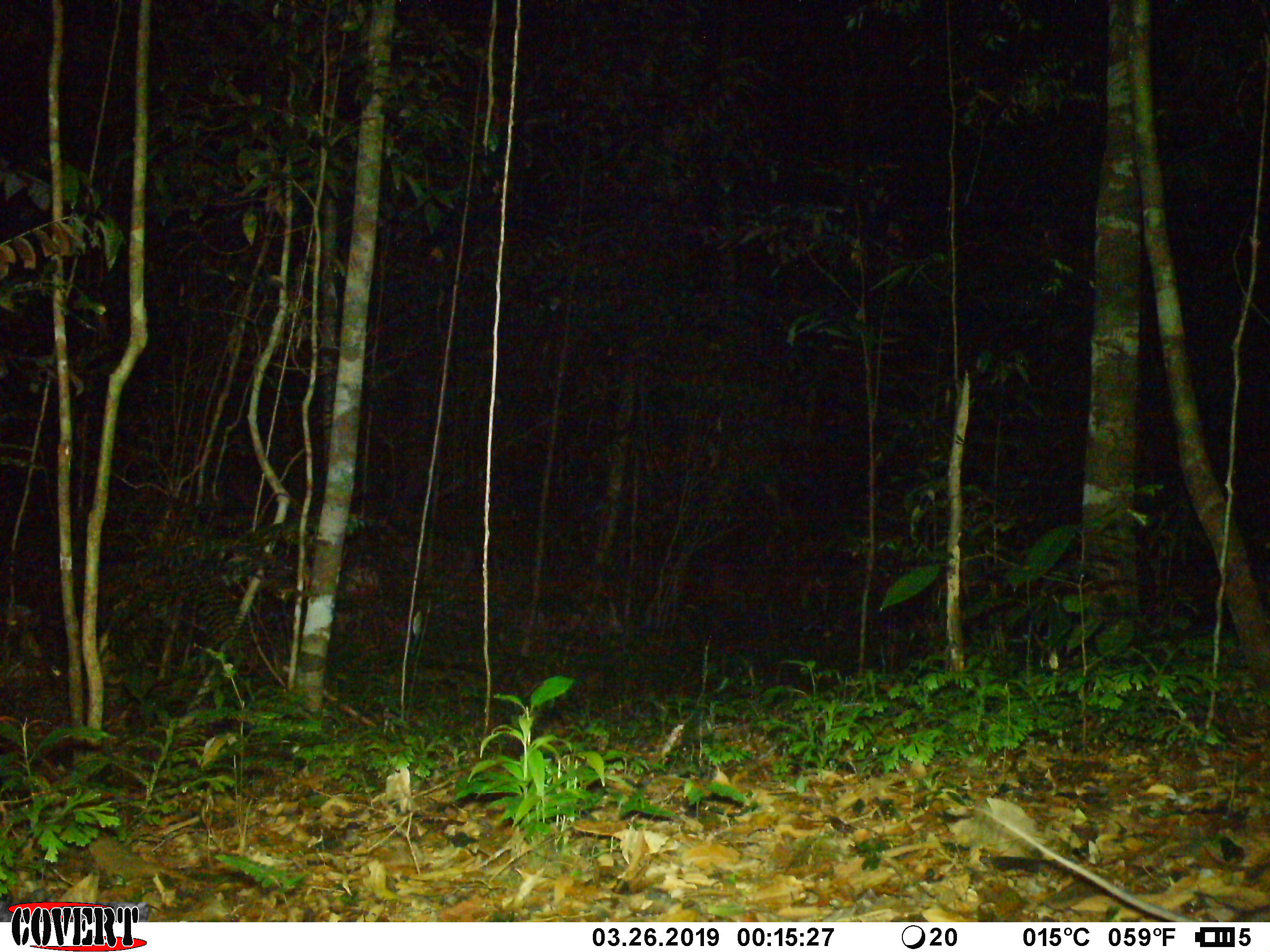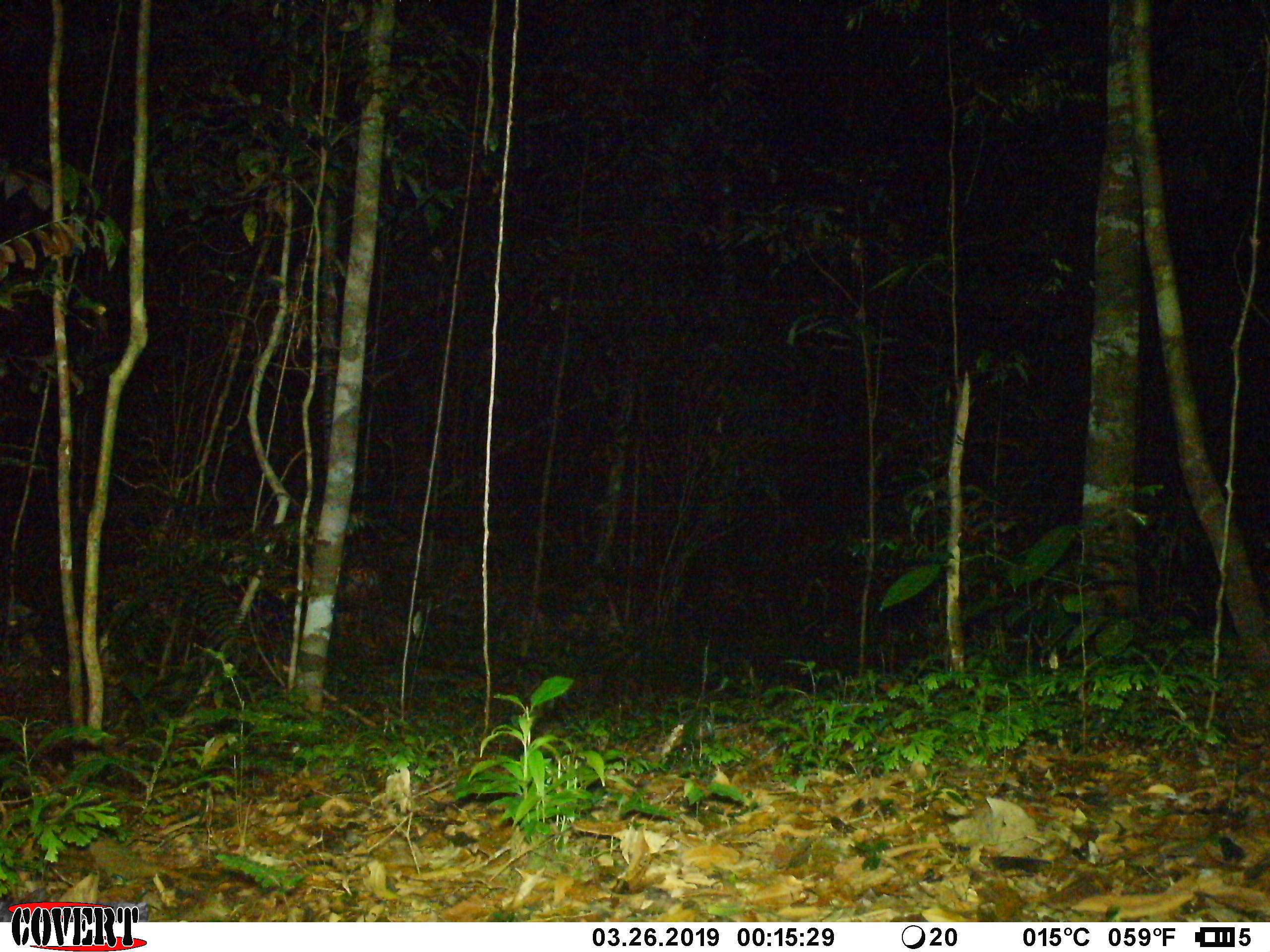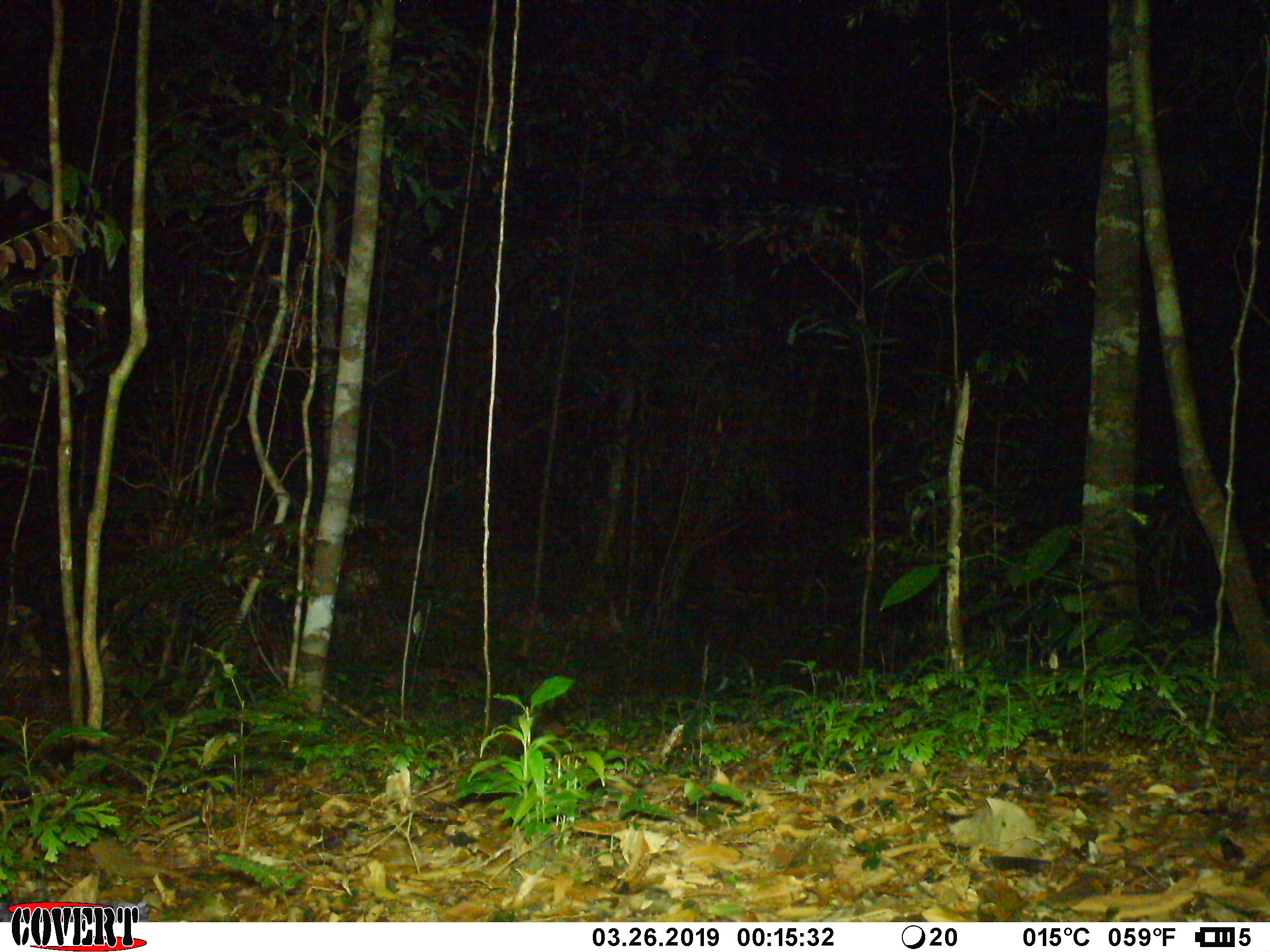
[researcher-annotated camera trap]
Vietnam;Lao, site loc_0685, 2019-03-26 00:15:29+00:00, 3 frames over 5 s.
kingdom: Animalia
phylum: Chordata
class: Mammalia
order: Rodentia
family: Muridae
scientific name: Muridae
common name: old-world mice and rats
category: unidentified murid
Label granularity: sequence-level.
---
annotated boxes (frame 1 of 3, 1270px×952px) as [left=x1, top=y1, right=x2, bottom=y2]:
unidentified murid: [left=964, top=802, right=1202, bottom=920]